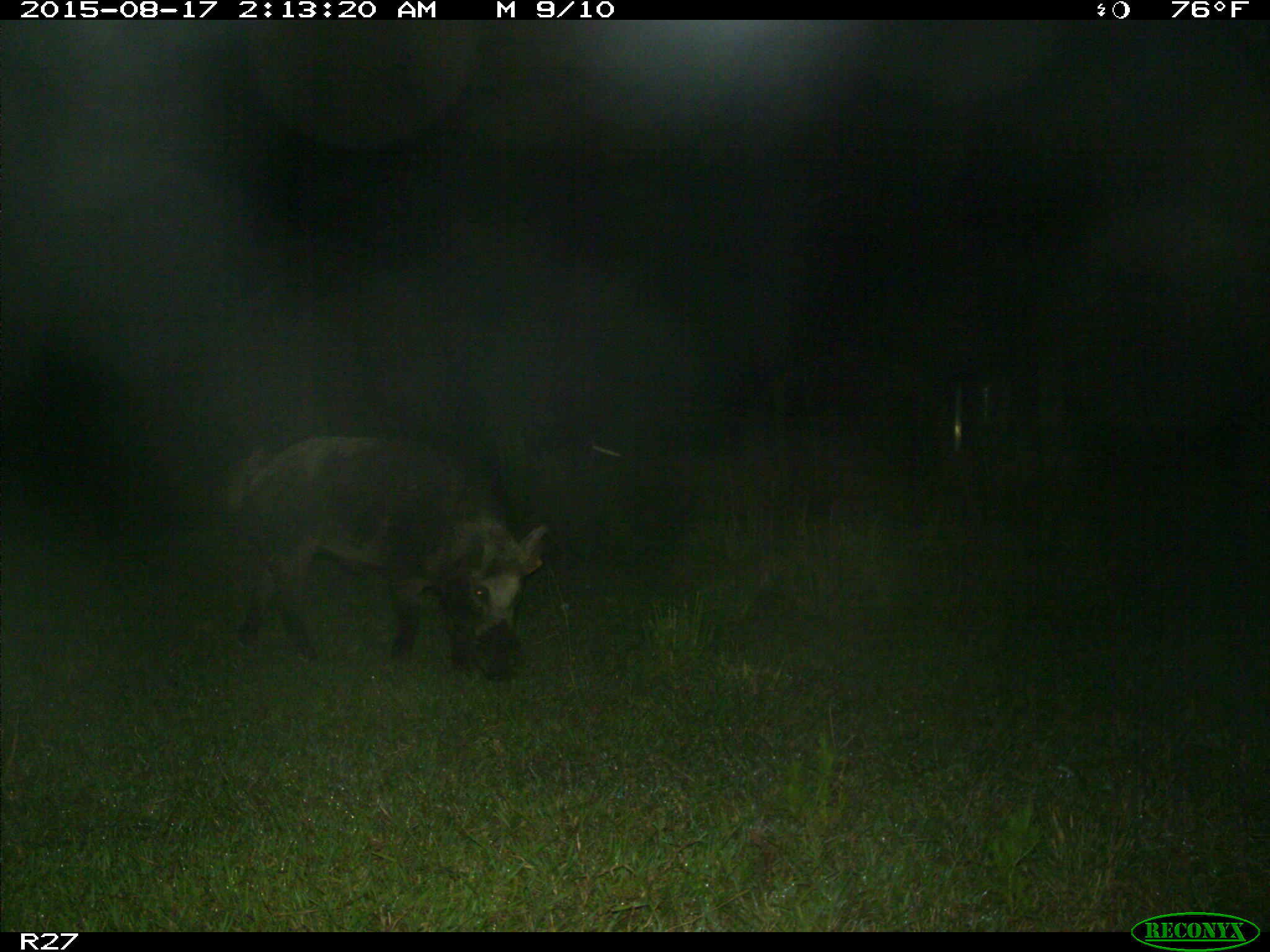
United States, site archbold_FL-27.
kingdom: Animalia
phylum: Chordata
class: Mammalia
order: Artiodactyla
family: Suidae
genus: Sus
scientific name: Sus scrofa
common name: wild boar